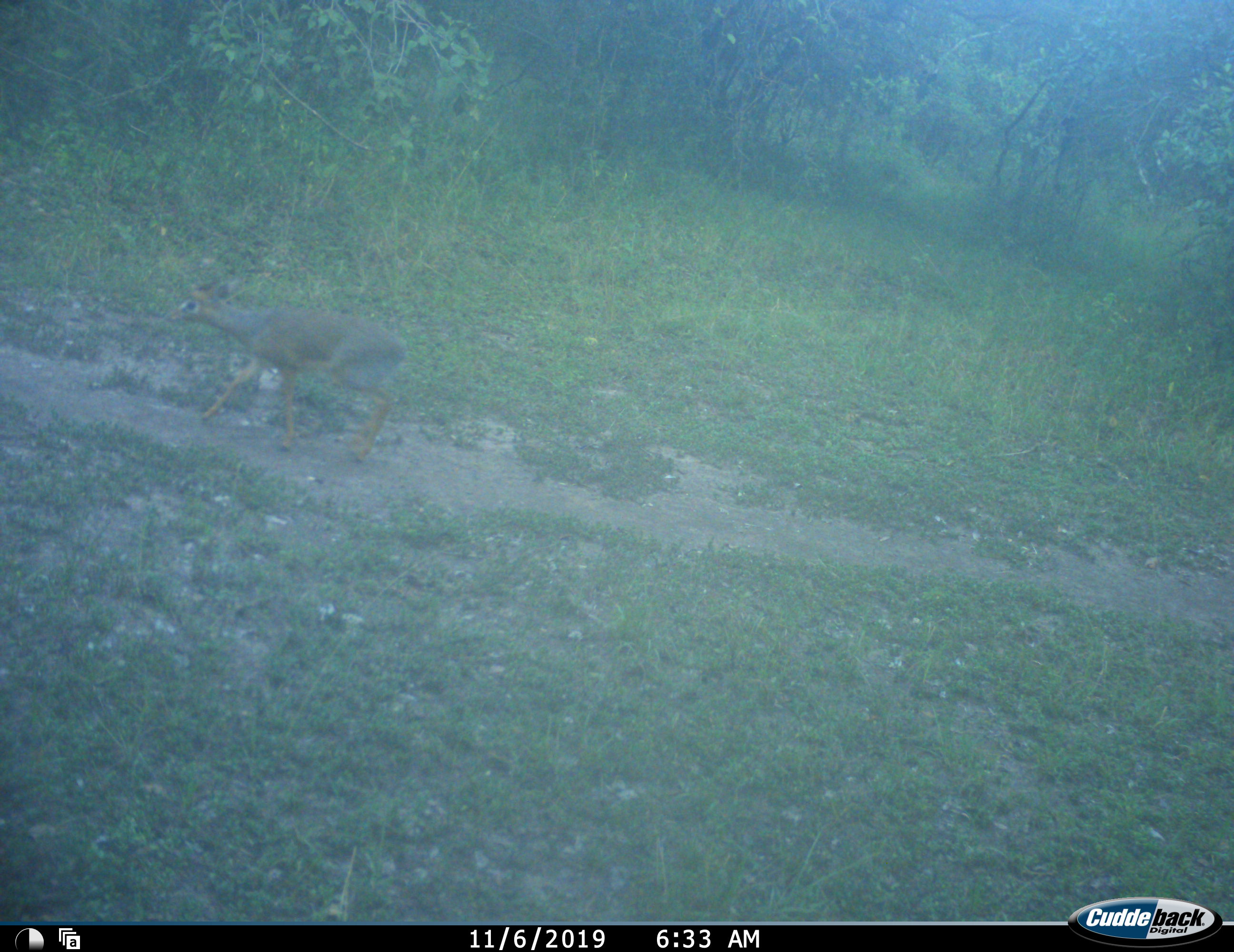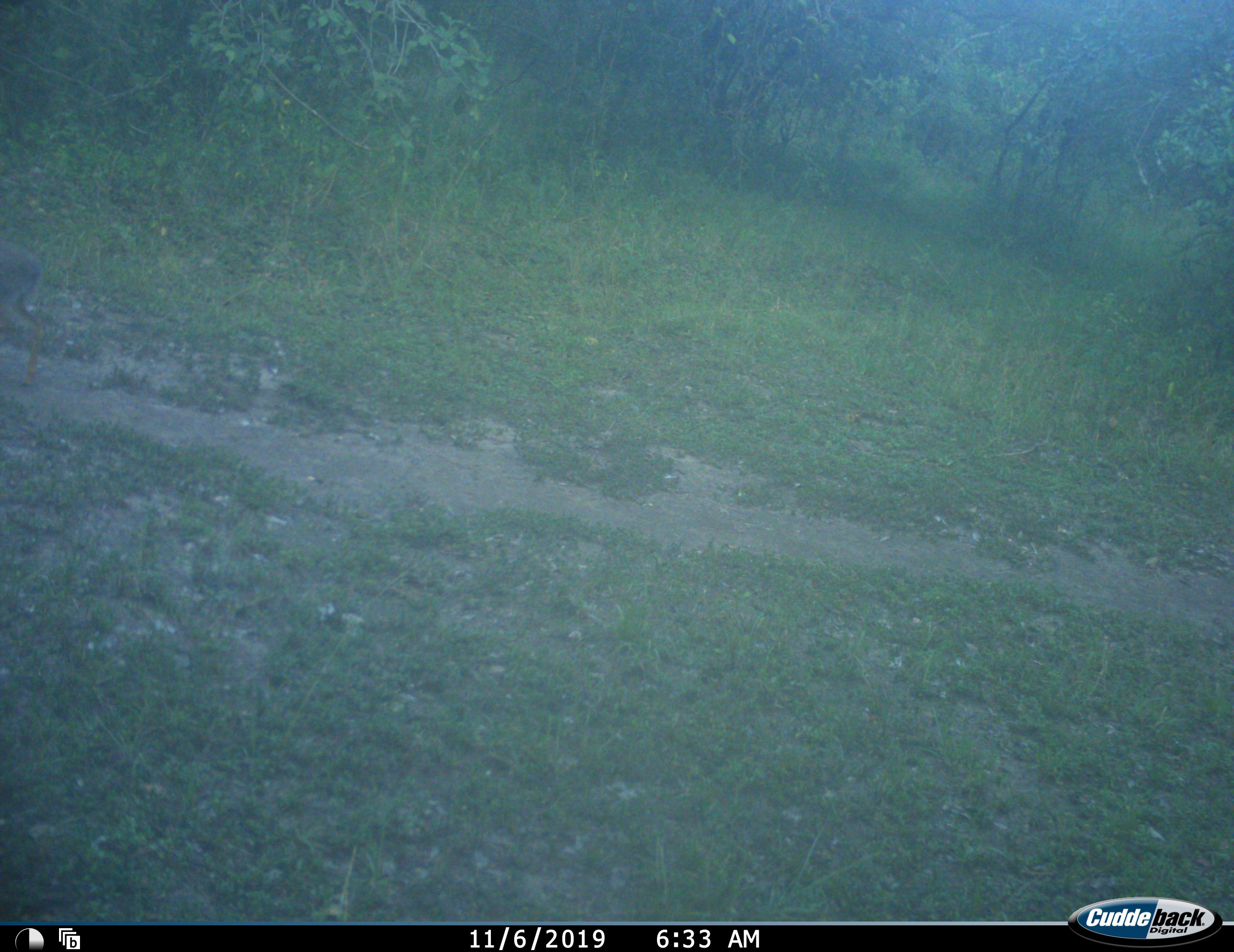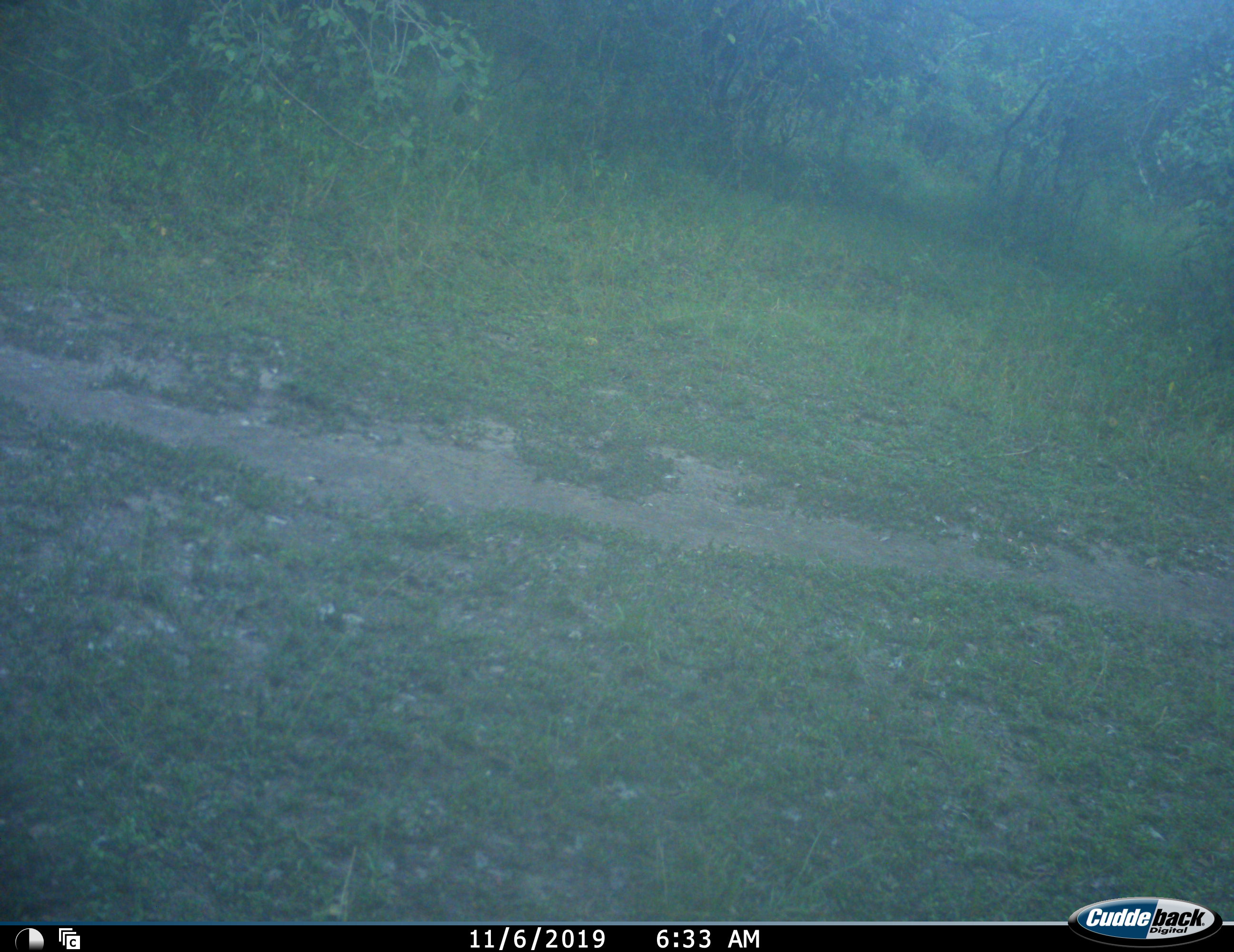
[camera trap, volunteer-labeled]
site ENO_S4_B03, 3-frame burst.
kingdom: Animalia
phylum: Chordata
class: Mammalia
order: Artiodactyla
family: Bovidae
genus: Madoqua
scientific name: Madoqua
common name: dik-dik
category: dikdik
Dikdik (dik-dik) (Madoqua), count 1. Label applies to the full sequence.